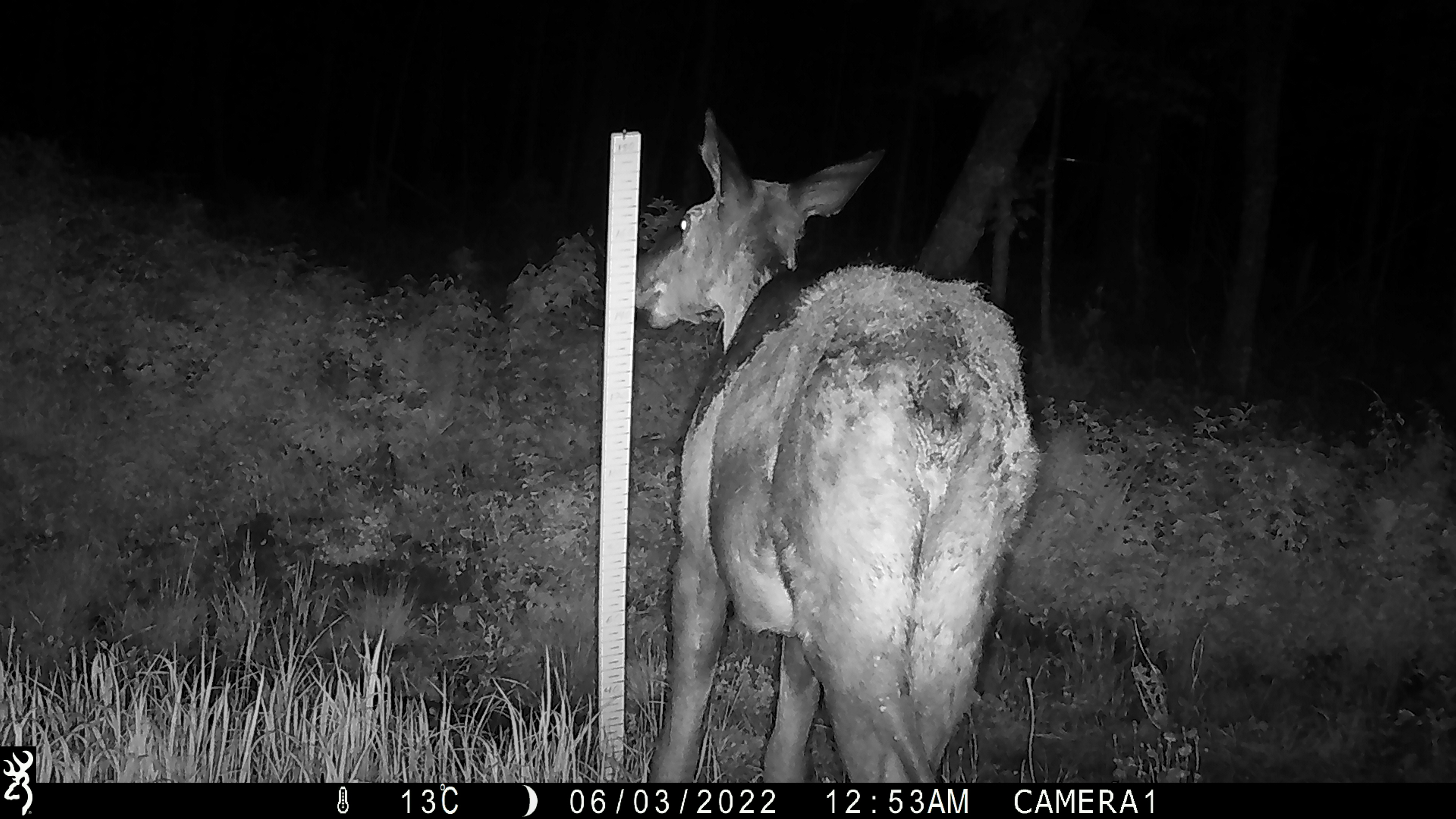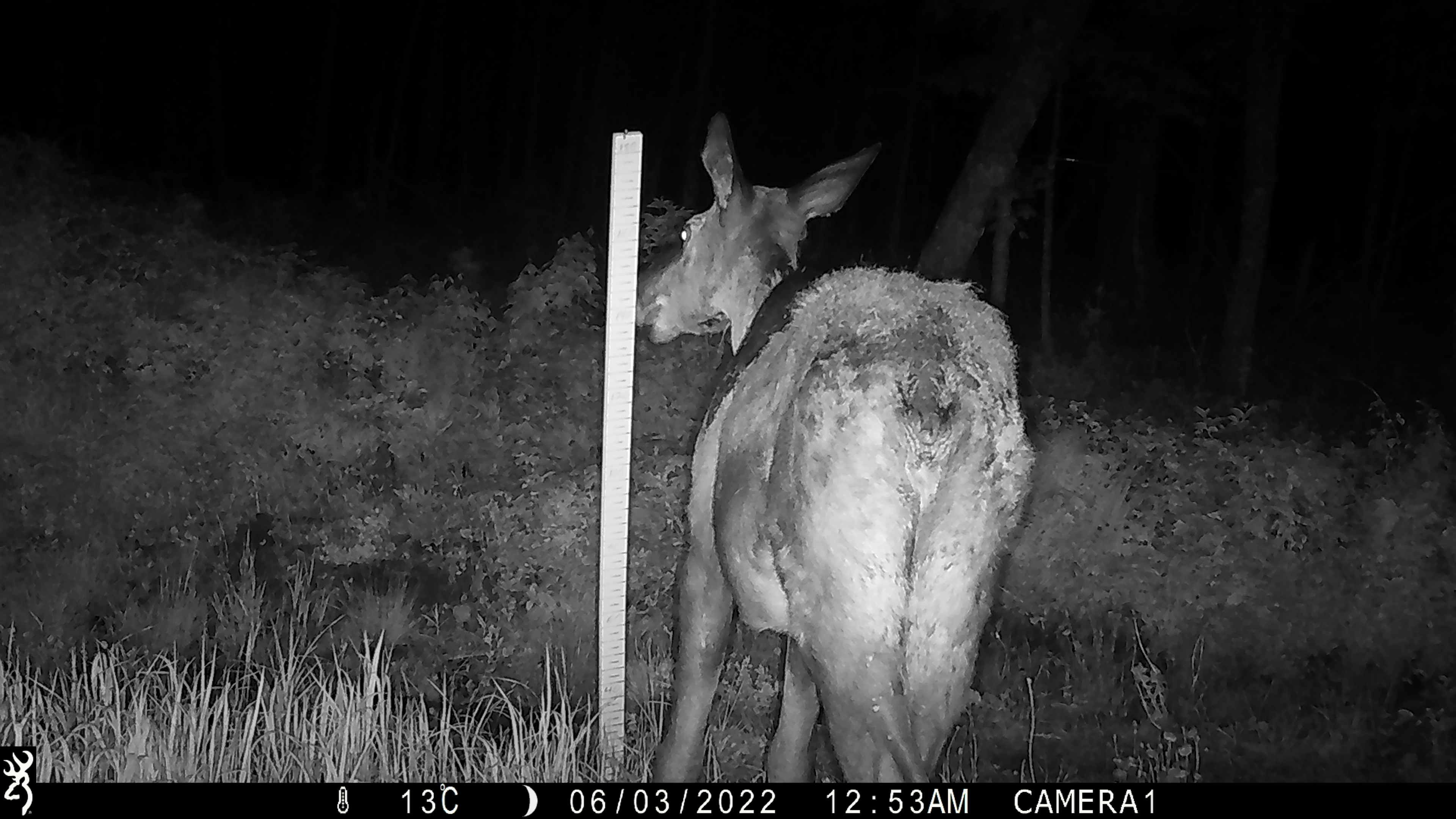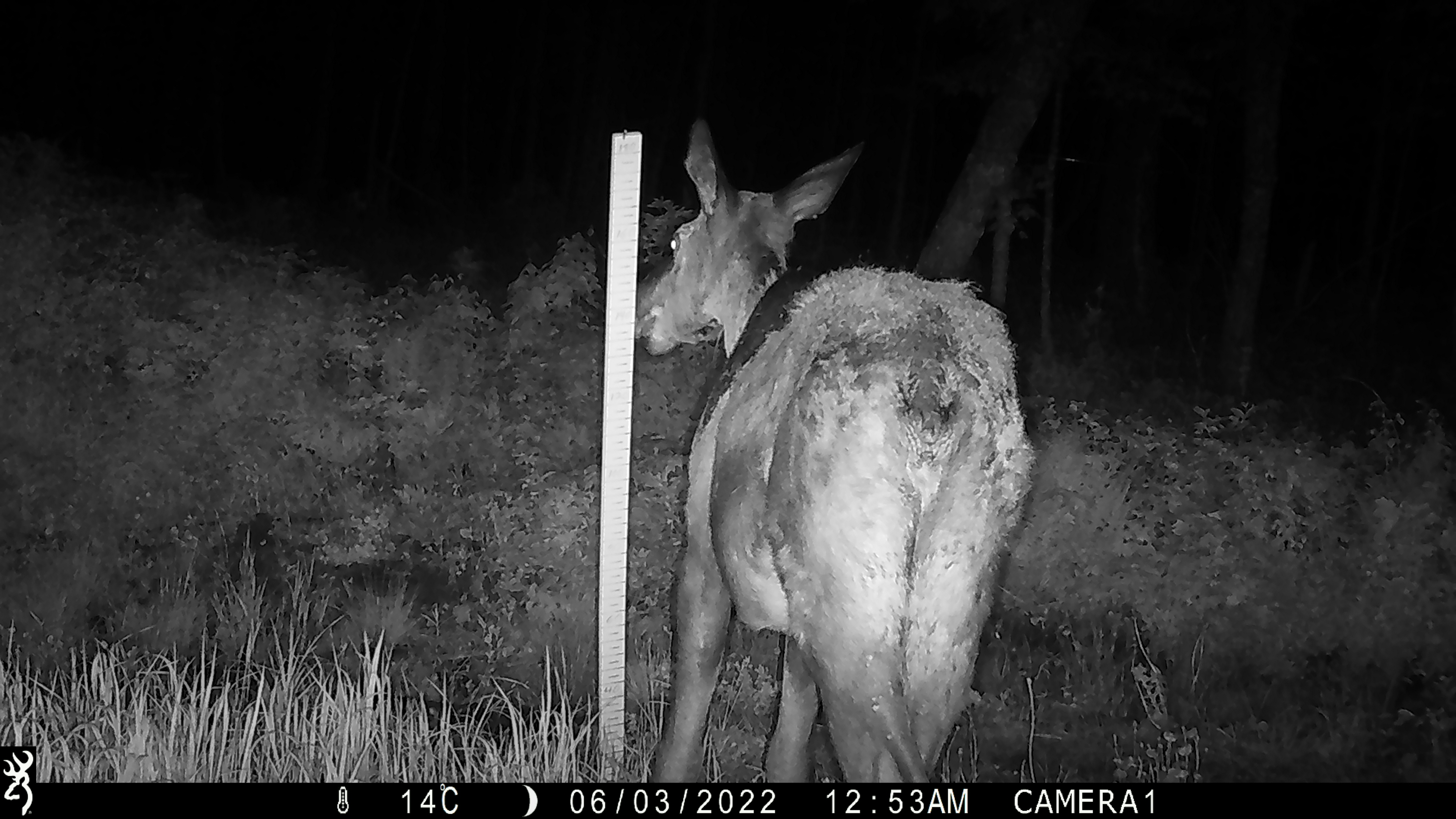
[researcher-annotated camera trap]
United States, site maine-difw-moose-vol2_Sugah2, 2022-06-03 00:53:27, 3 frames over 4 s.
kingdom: Animalia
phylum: Chordata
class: Mammalia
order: Artiodactyla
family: Cervidae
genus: Alces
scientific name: Alces alces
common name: moose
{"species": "moose (Alces alces)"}